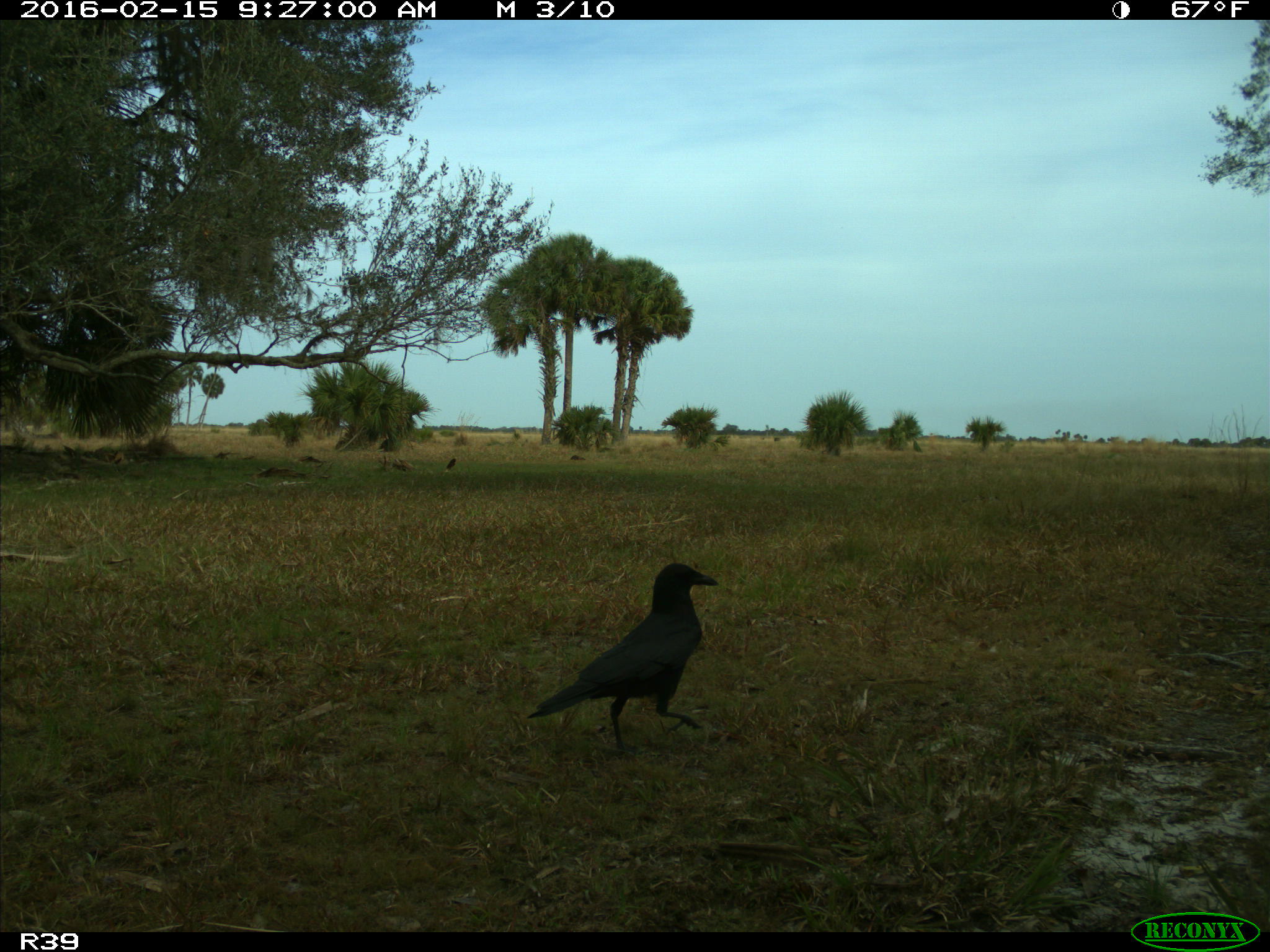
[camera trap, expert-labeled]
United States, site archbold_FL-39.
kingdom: Animalia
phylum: Chordata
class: Aves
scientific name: Aves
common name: birds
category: unidentified bird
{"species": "unidentified bird (birds) (Aves)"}